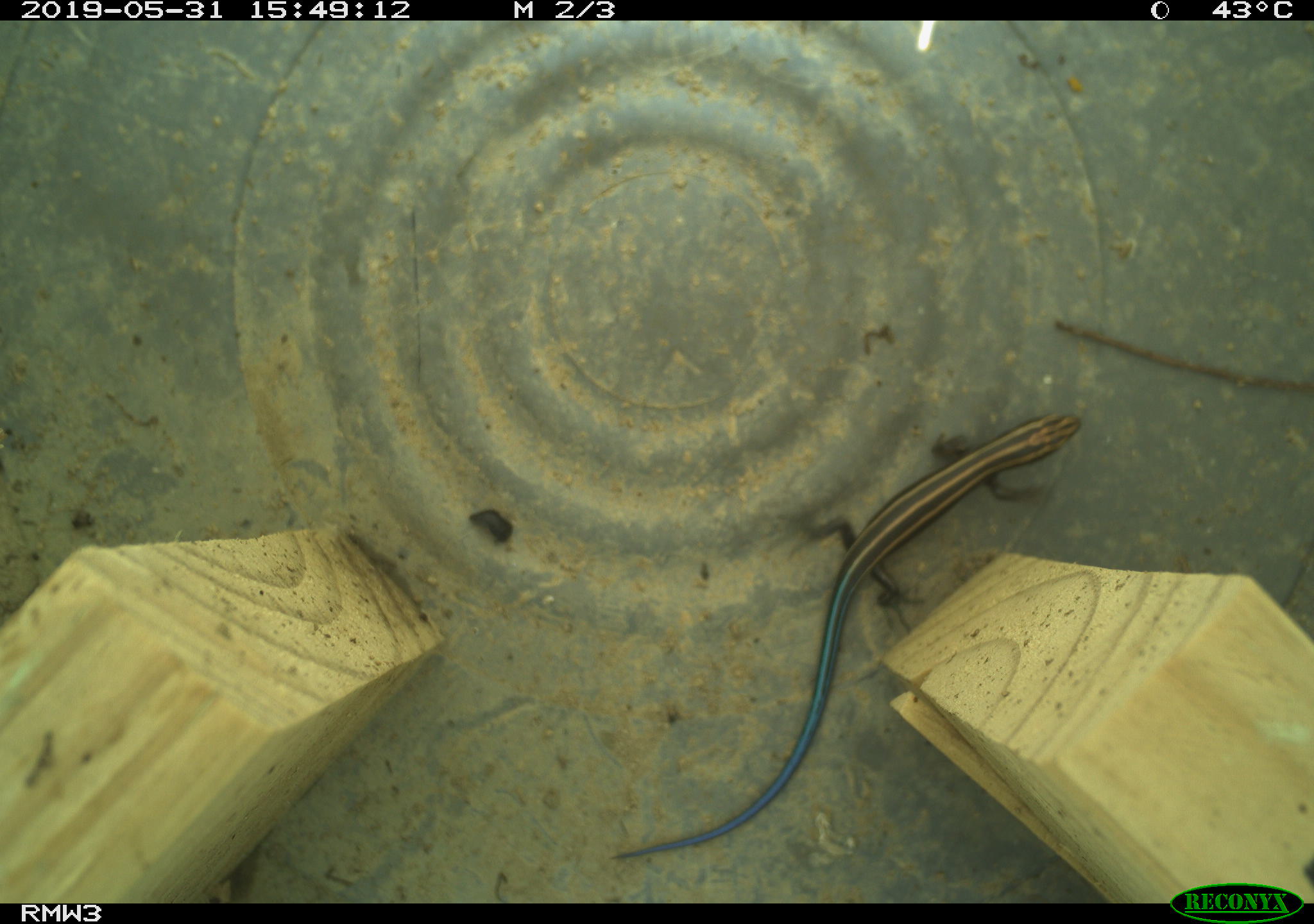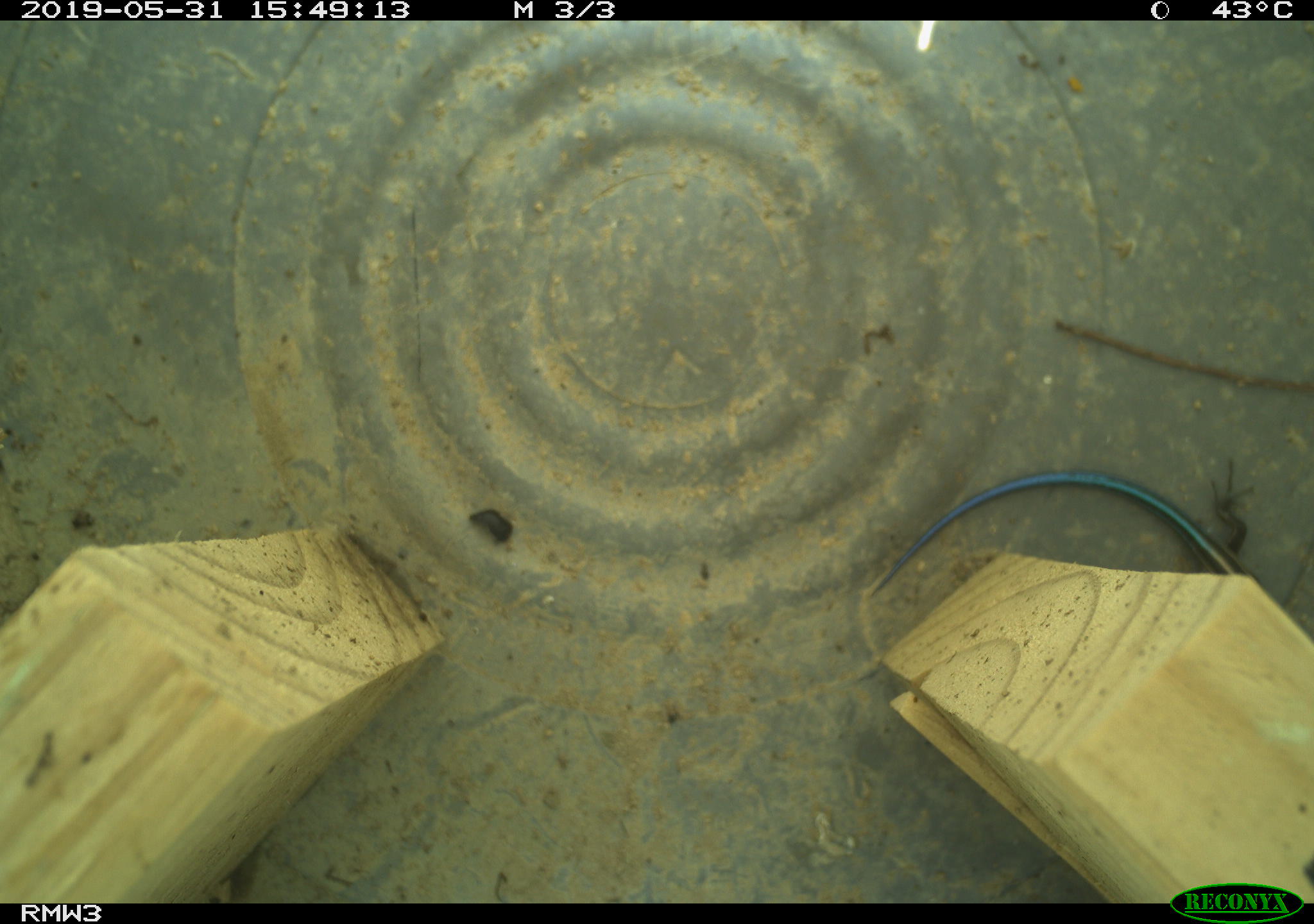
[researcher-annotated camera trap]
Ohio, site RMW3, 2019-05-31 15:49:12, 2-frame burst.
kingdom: Animalia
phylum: Chordata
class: Reptilia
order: Squamata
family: Scincidae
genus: Plestiodon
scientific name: Plestiodon fasciatus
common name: common five-lined skink